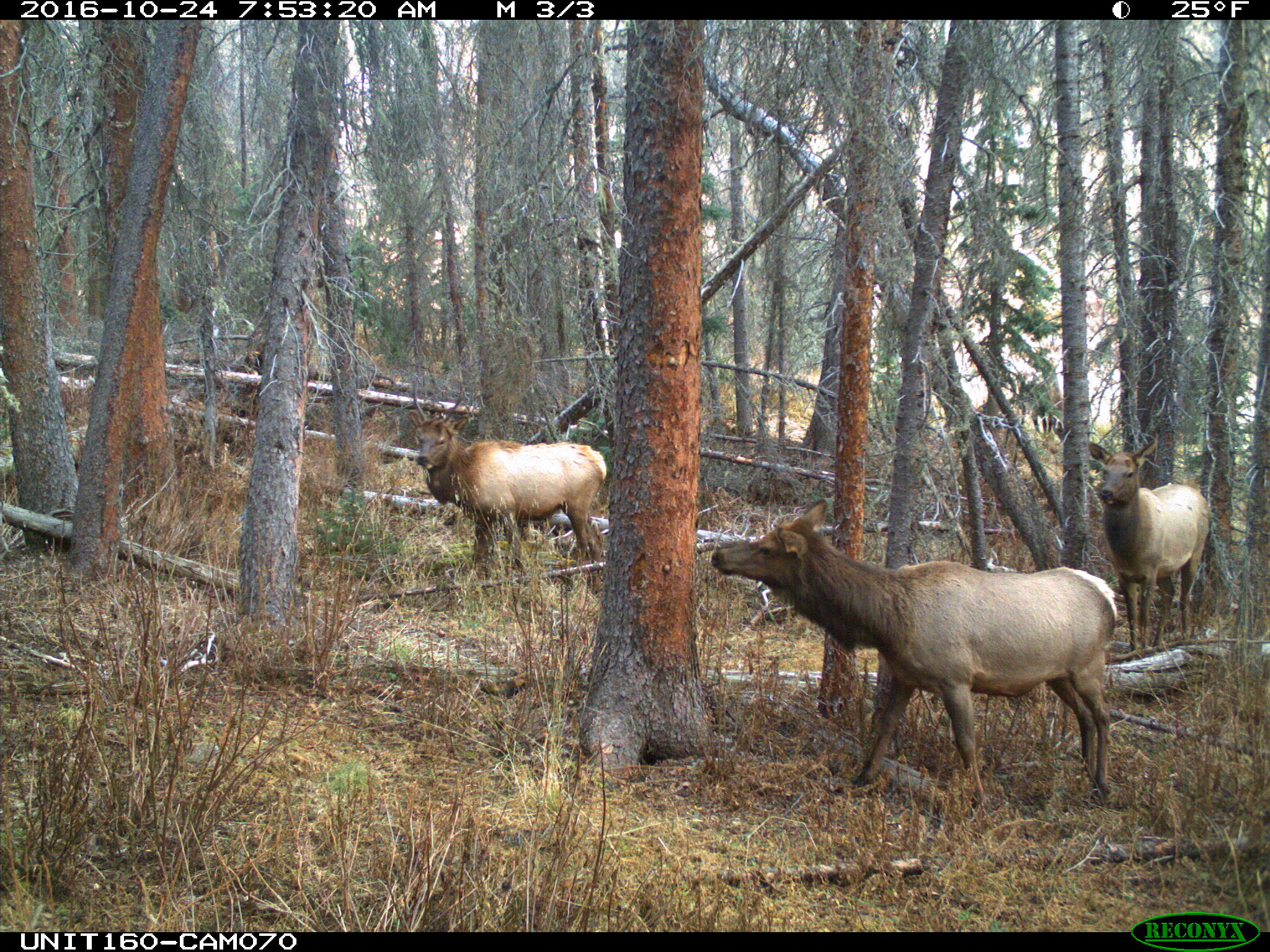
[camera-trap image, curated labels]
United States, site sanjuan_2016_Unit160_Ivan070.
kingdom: Animalia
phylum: Chordata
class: Mammalia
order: Artiodactyla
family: Cervidae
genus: Cervus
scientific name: Cervus elaphus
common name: red deer